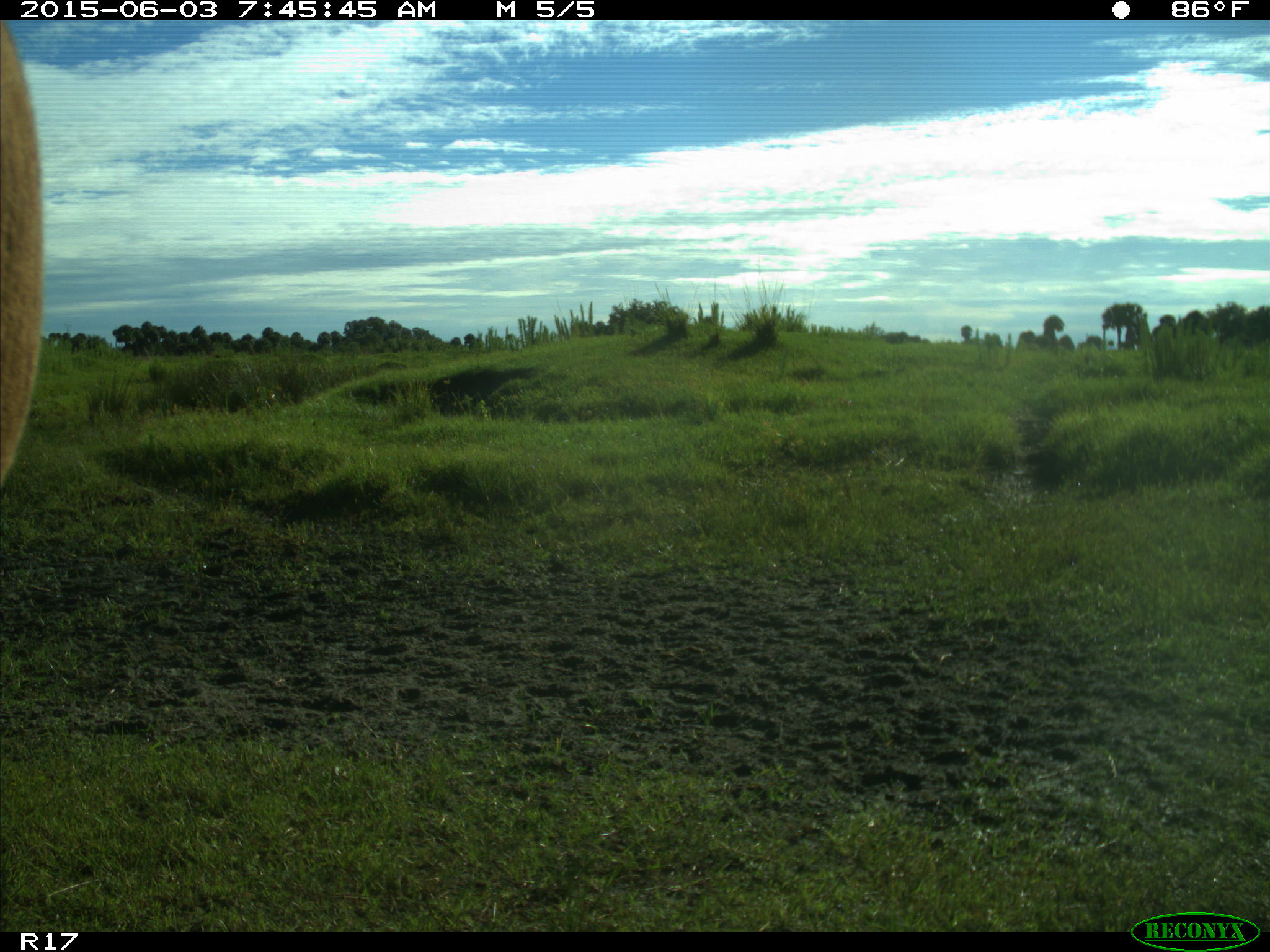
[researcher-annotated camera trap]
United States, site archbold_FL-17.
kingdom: Animalia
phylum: Chordata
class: Mammalia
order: Artiodactyla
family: Bovidae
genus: Bos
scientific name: Bos taurus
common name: domestic cow